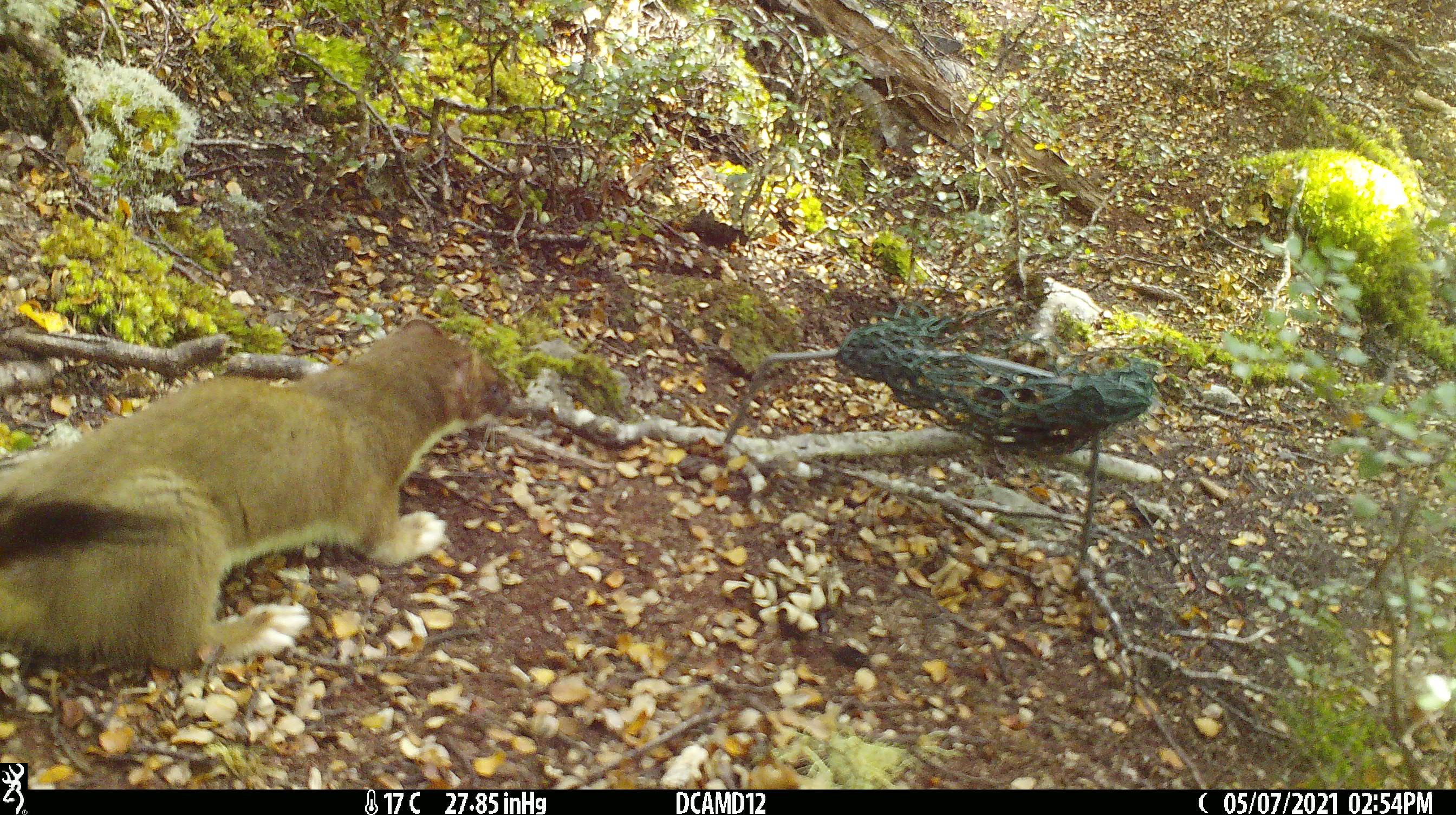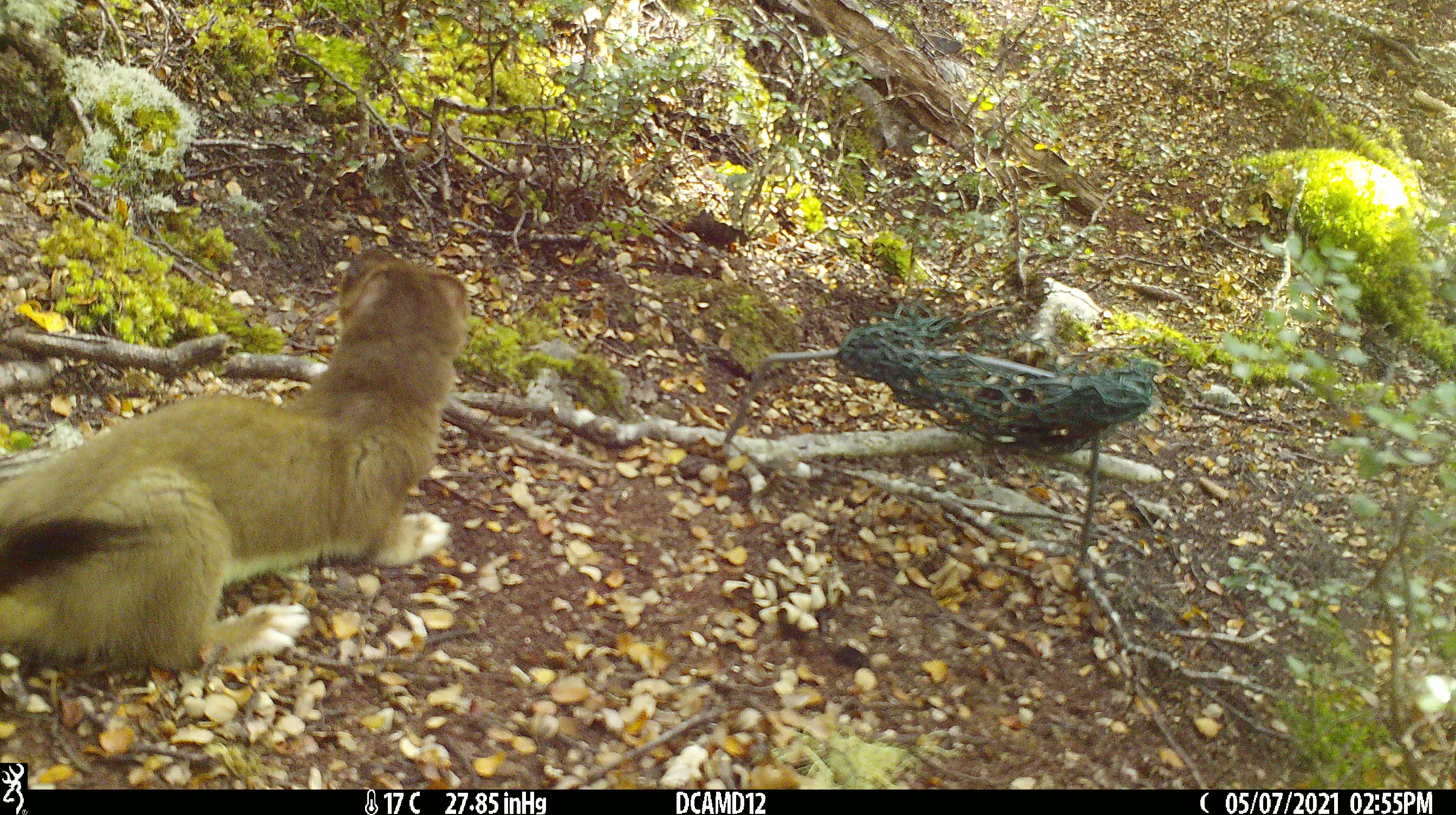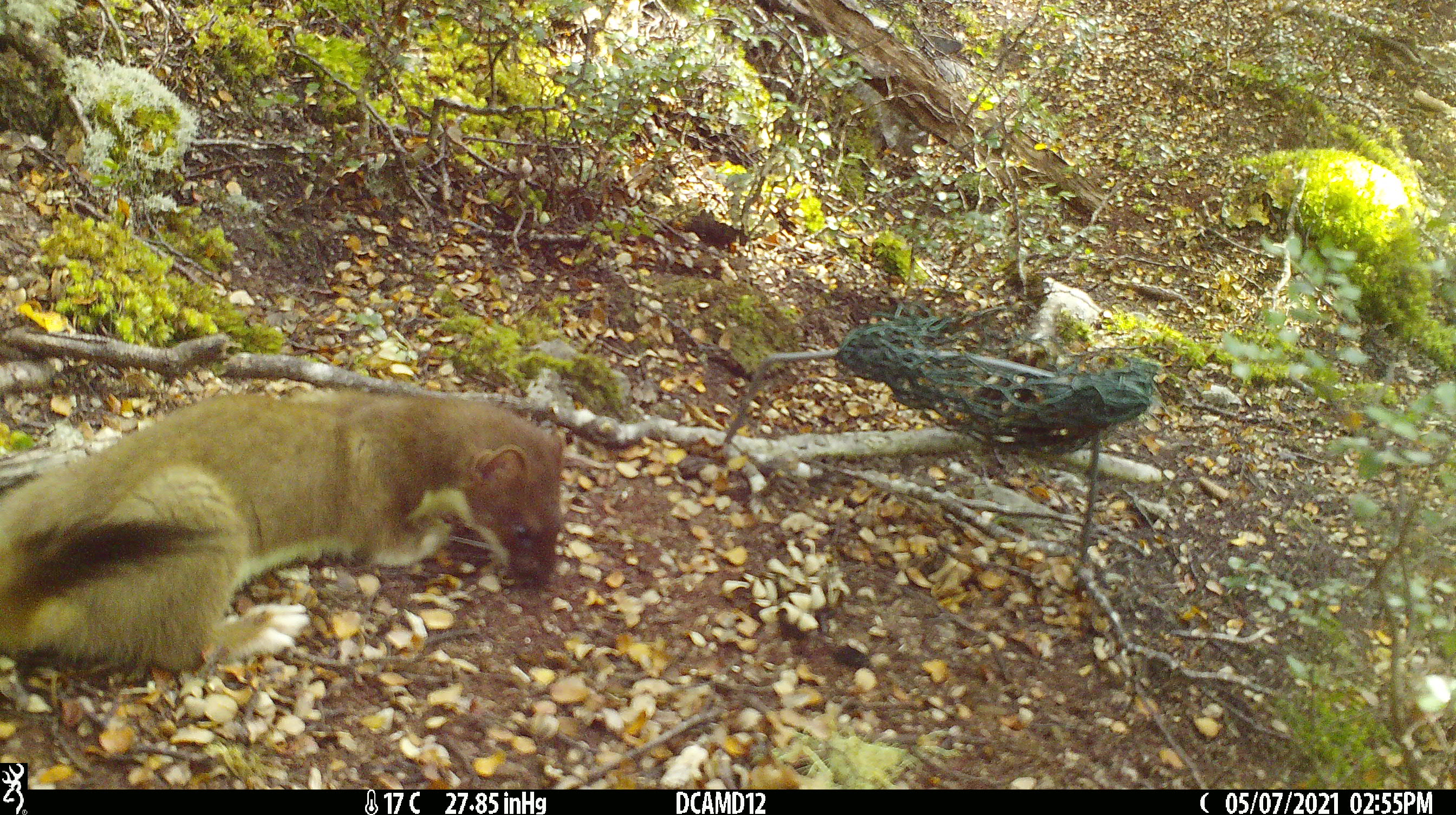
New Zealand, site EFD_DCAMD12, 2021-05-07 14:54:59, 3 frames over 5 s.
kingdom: Animalia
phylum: Chordata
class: Mammalia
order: Carnivora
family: Mustelidae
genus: Mustela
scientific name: Mustela erminea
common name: stoat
Stoat (Mustela erminea).